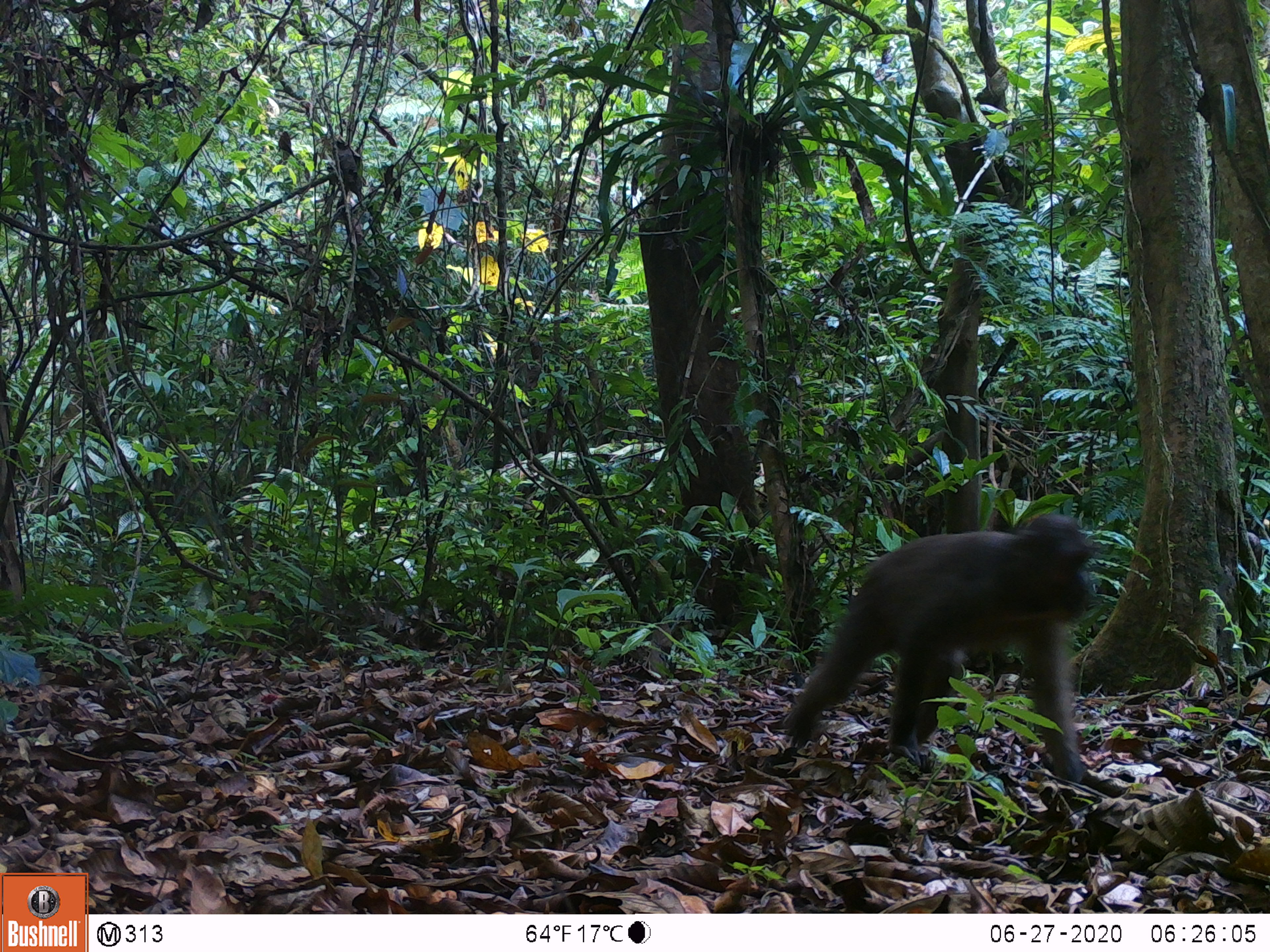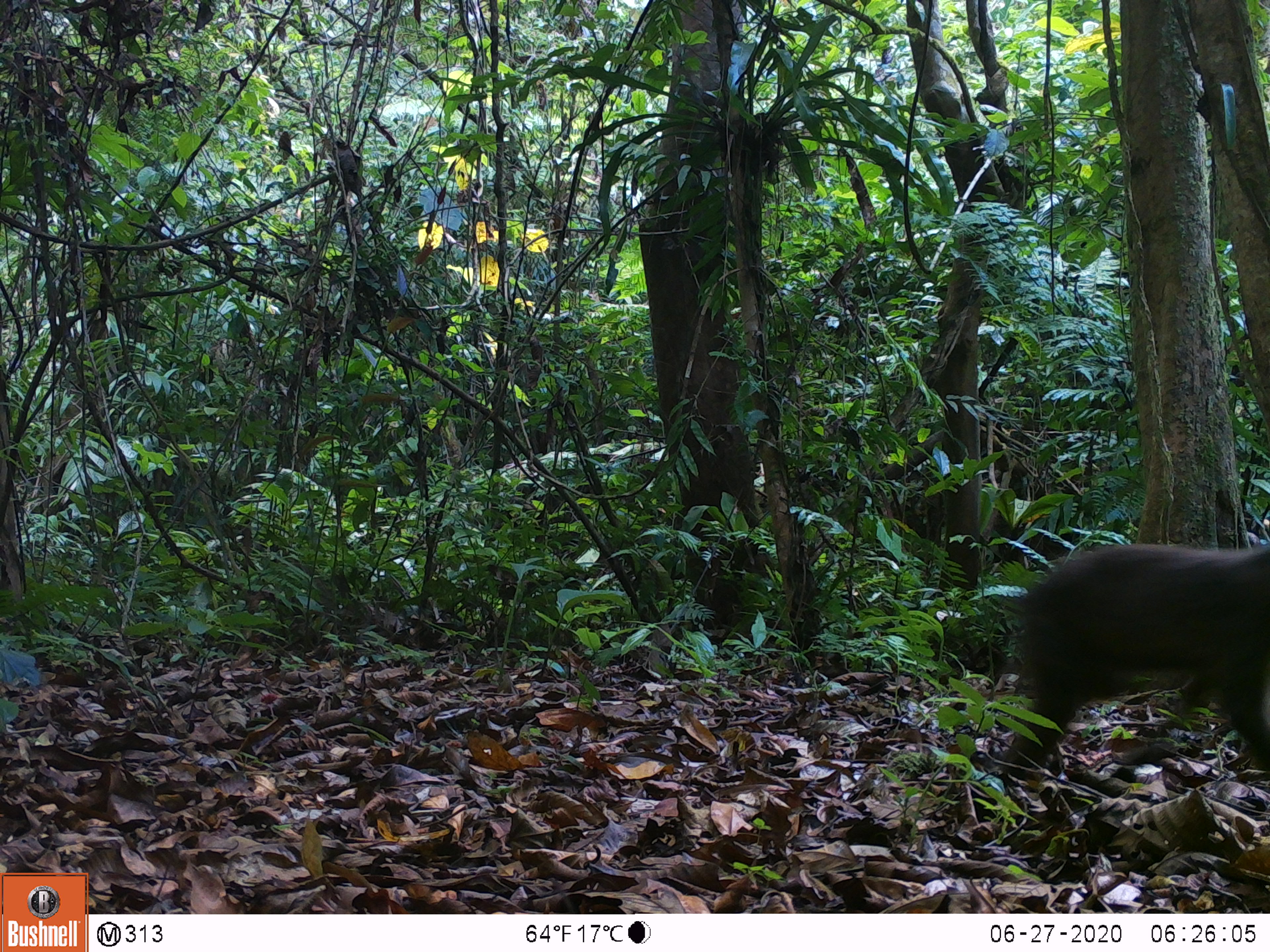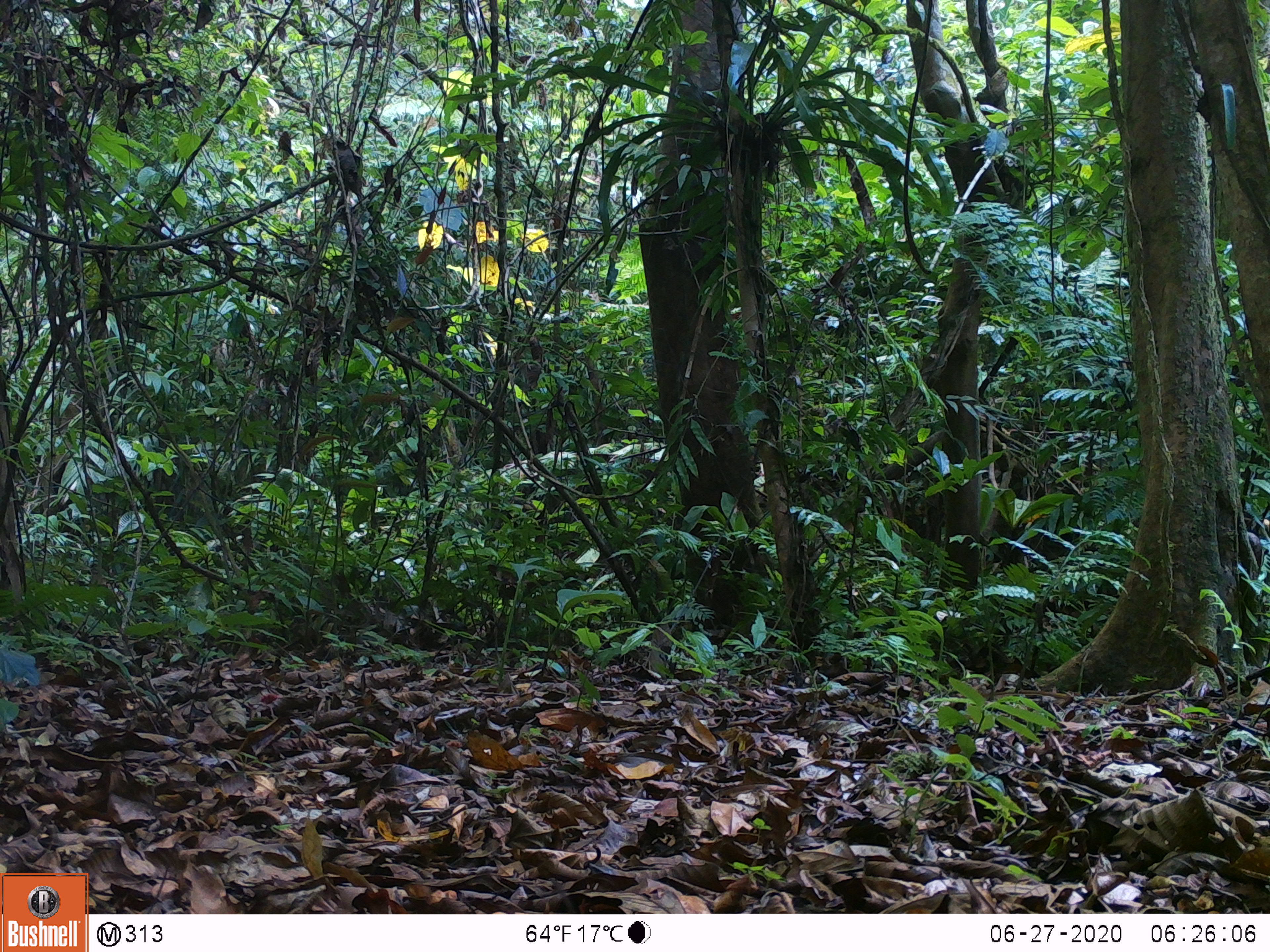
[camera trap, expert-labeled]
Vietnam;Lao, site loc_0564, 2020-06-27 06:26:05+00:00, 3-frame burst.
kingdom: Animalia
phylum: Chordata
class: Mammalia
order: Primates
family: Cercopithecidae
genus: Macaca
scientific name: Macaca arctoides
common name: stump-tailed macaque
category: stump tailed macaque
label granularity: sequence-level